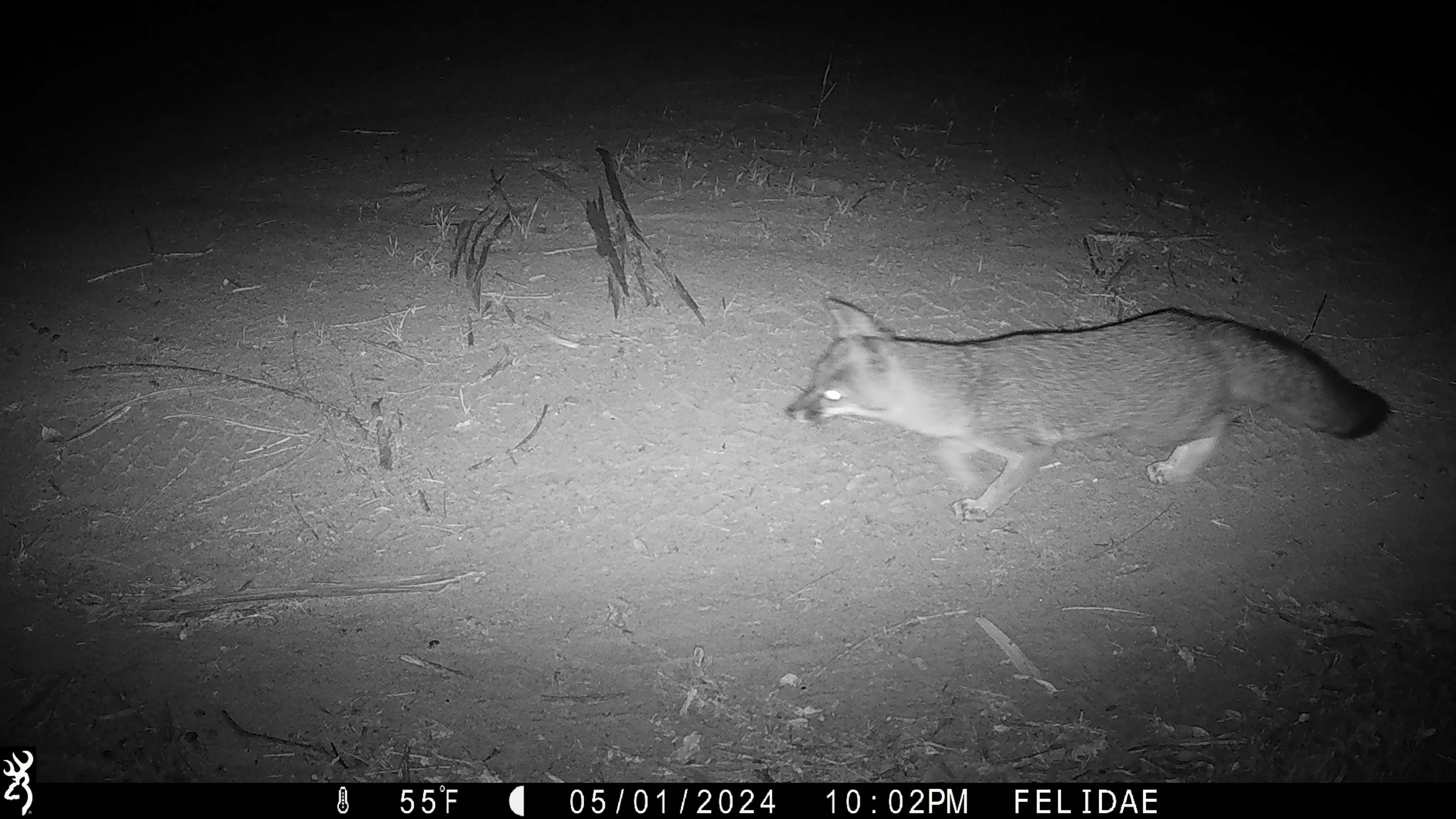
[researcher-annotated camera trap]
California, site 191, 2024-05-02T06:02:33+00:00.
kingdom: Animalia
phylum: Chordata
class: Mammalia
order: Carnivora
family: Canidae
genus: Urocyon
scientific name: Urocyon cinereoargenteus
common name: gray fox